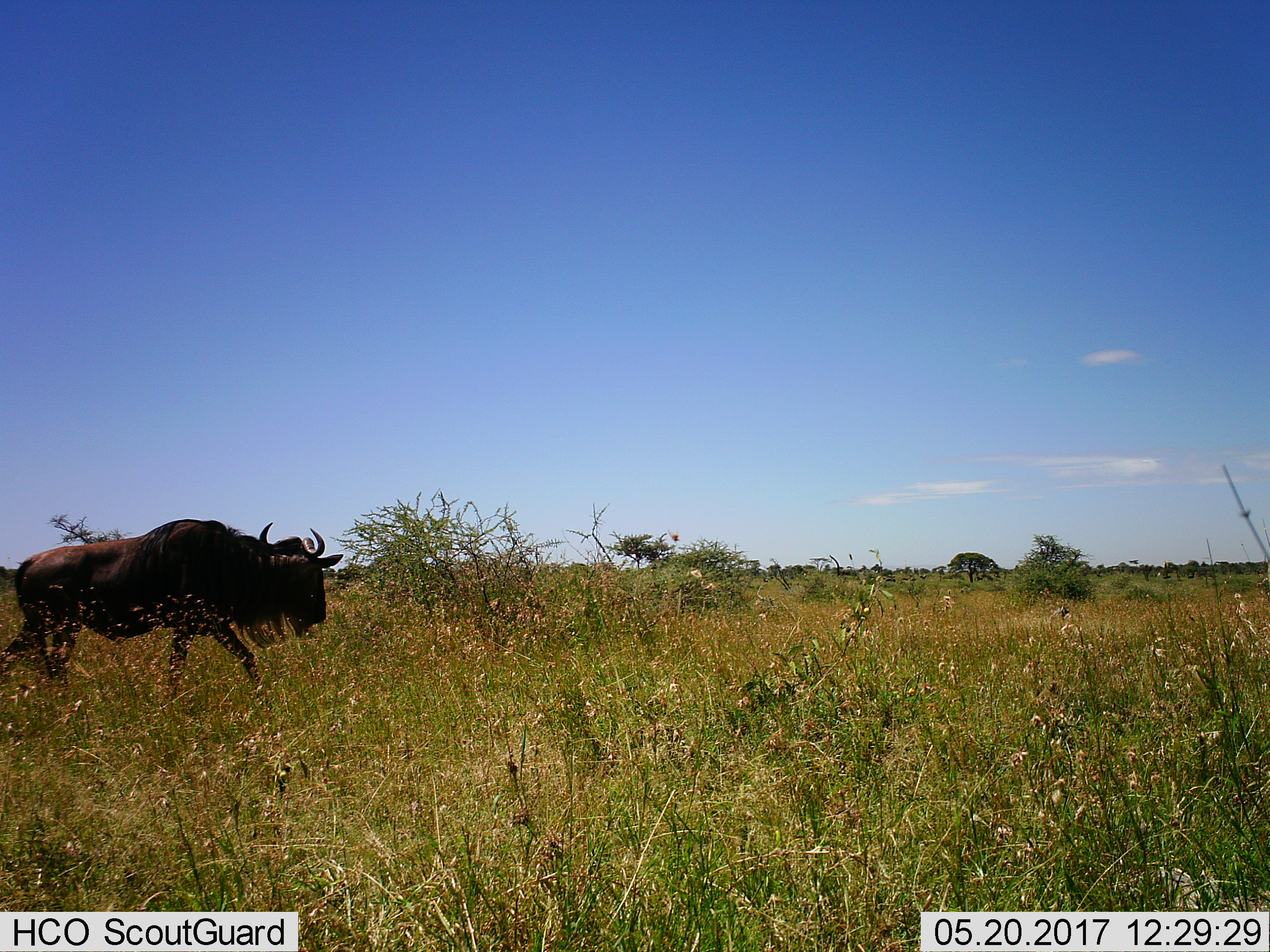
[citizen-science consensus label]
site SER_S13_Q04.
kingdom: Animalia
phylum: Chordata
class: Mammalia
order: Artiodactyla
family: Bovidae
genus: Connochaetes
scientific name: Connochaetes taurinus taurinus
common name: blue wildebeest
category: wildebeestblue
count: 1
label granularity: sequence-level